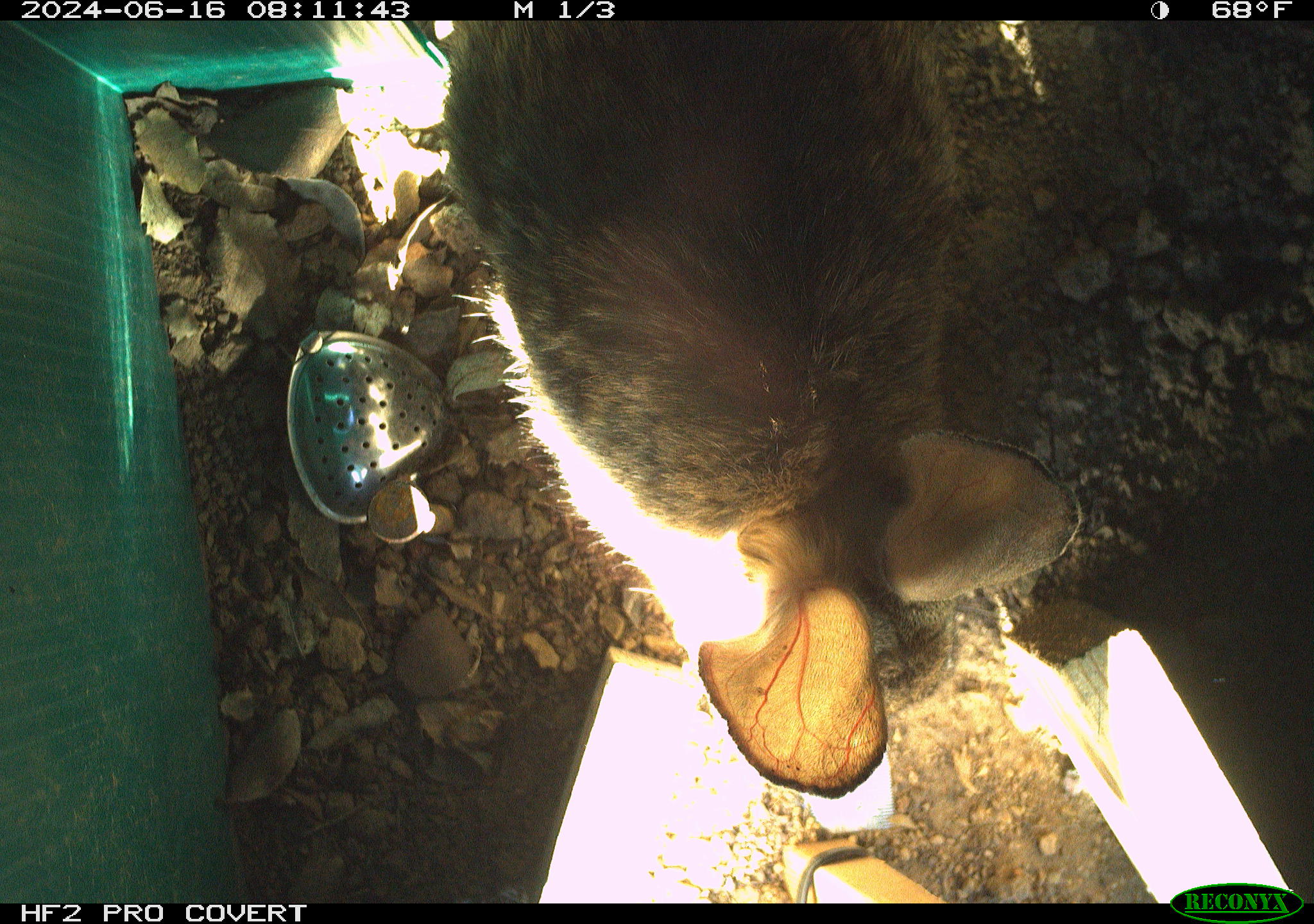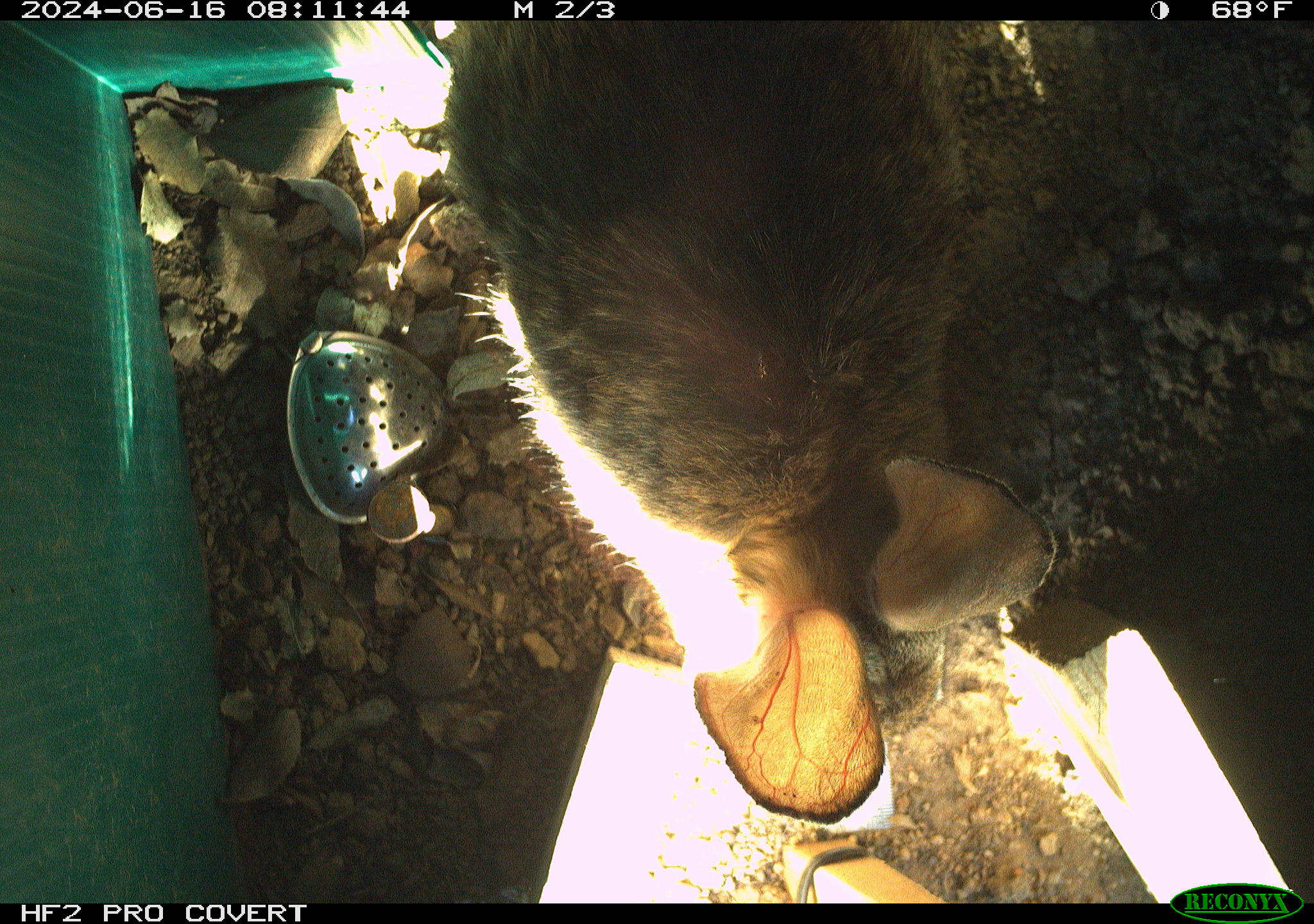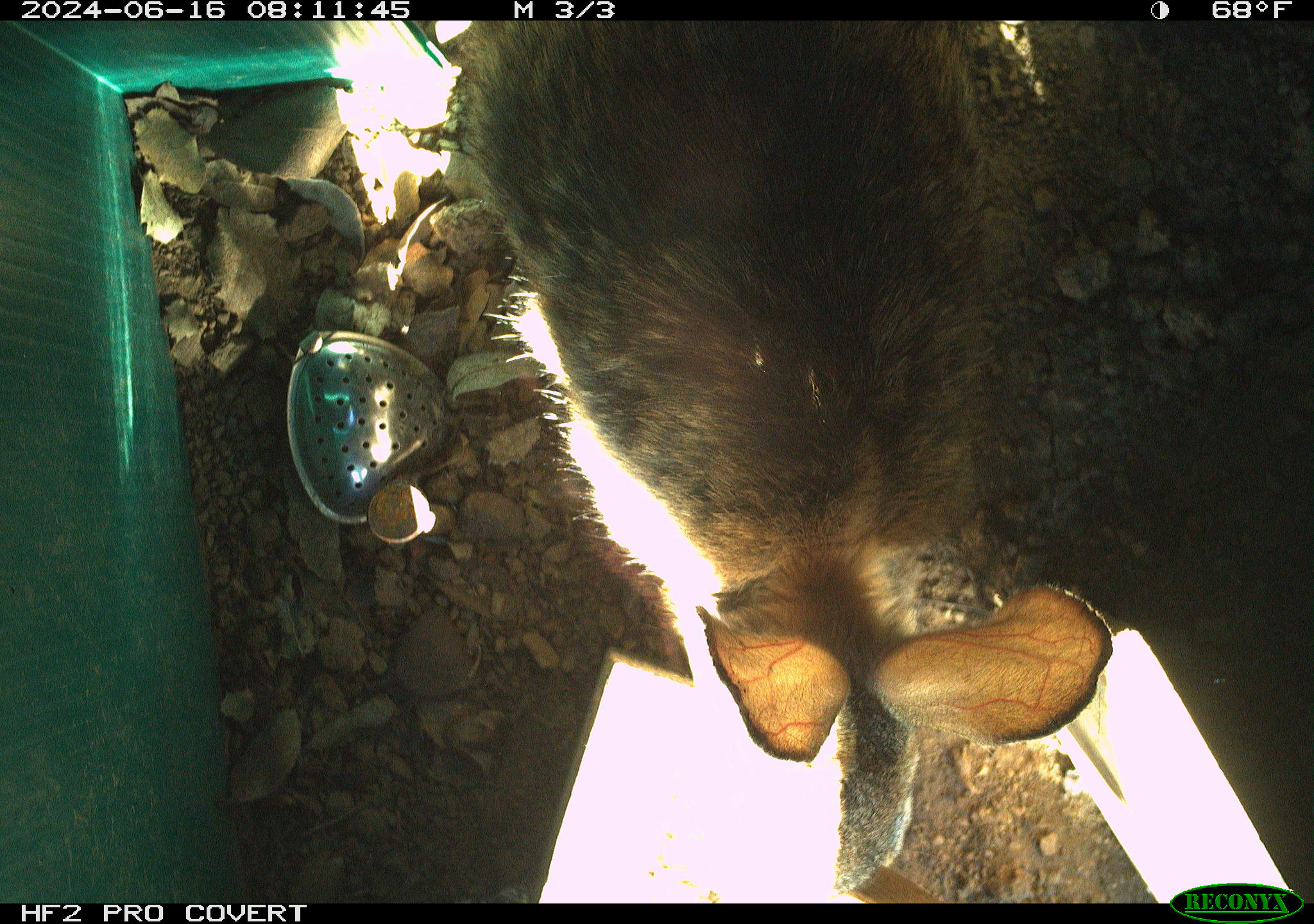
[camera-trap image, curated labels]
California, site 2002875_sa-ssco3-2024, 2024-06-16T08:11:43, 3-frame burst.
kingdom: Animalia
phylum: Chordata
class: Mammalia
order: Lagomorpha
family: Leporidae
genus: Sylvilagus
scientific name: Sylvilagus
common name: cottontail rabbits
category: sylvilagus species